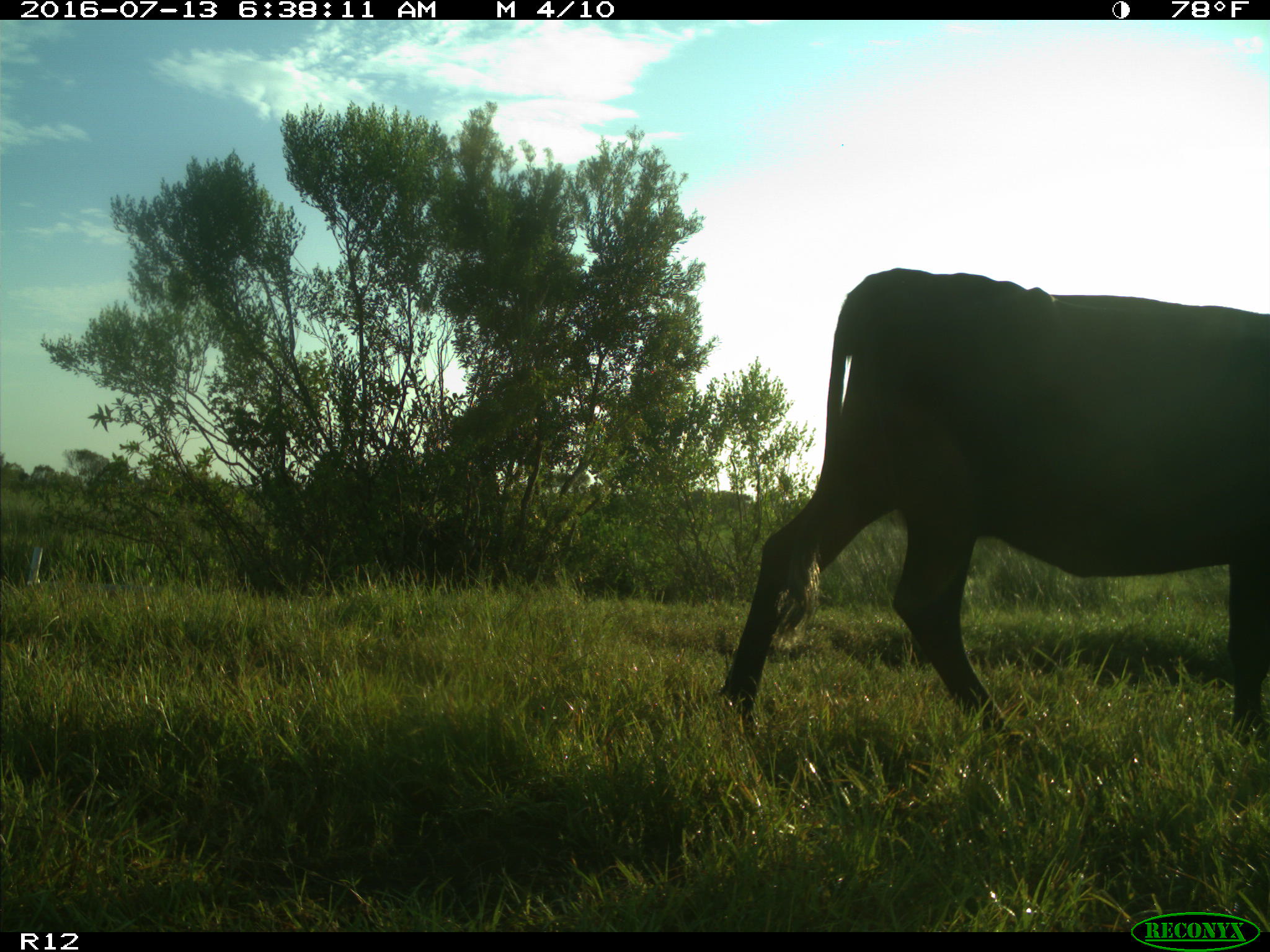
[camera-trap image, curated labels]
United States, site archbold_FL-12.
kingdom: Animalia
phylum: Chordata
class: Mammalia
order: Artiodactyla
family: Bovidae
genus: Bos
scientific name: Bos taurus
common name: domestic cow